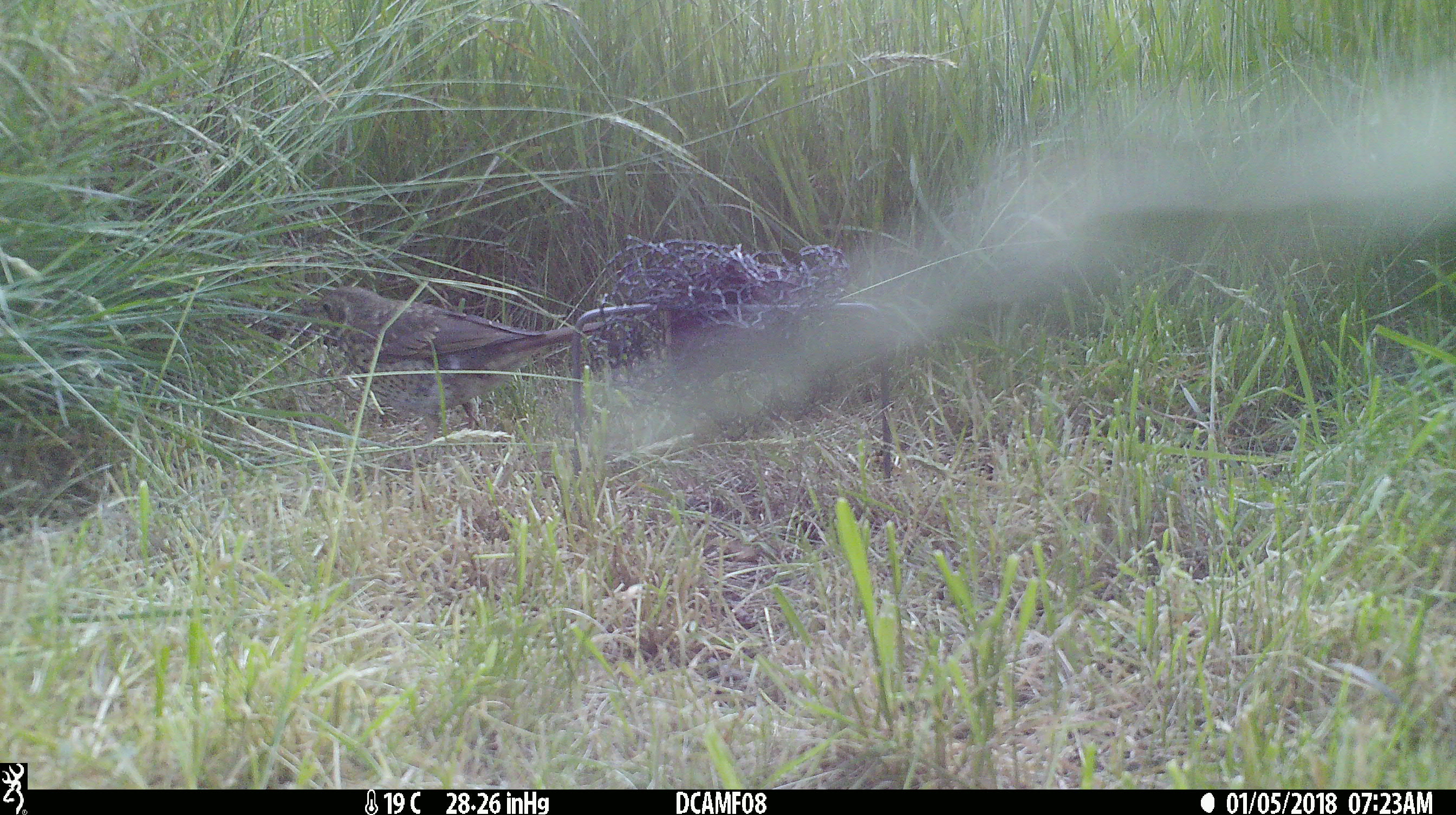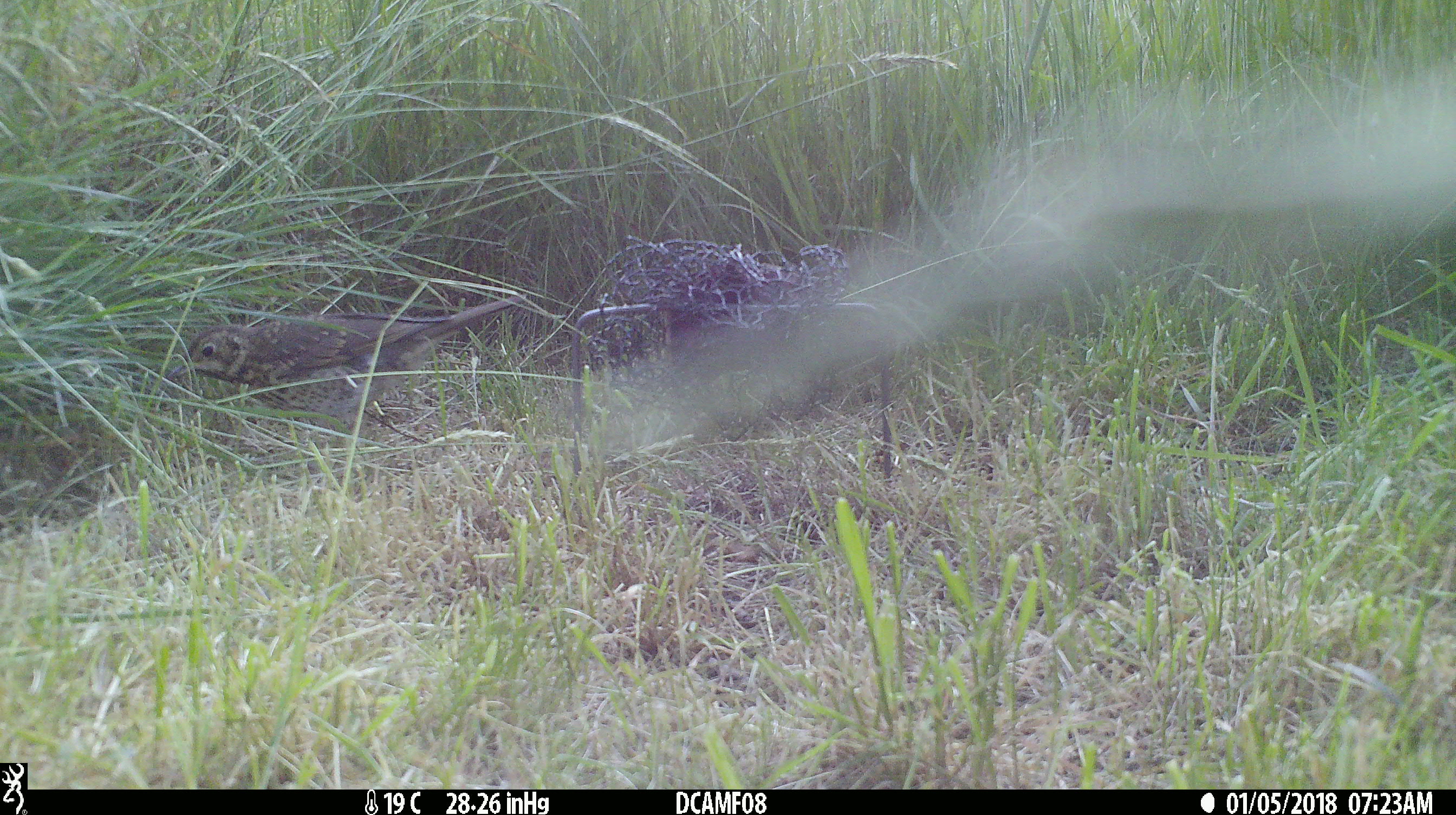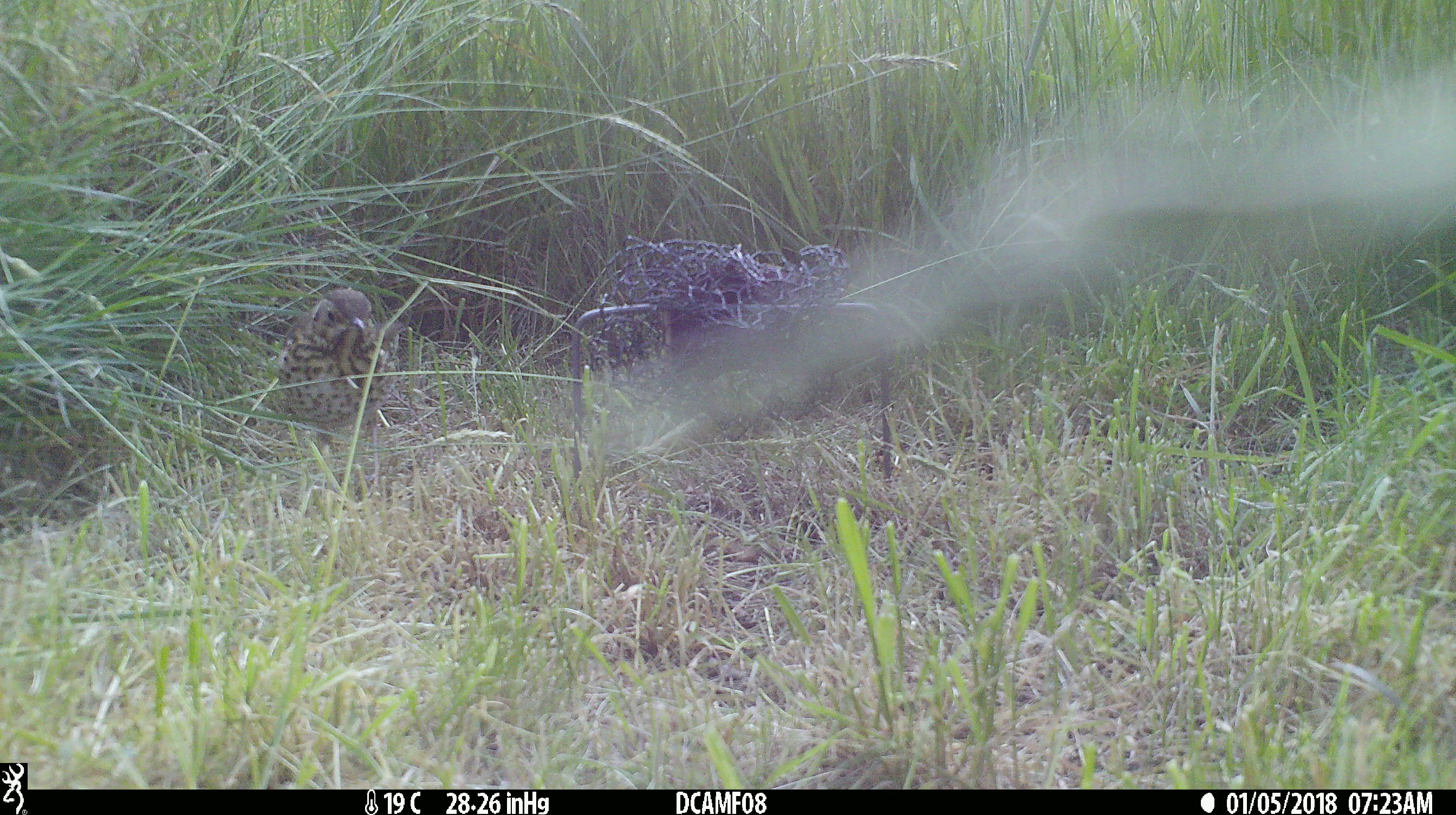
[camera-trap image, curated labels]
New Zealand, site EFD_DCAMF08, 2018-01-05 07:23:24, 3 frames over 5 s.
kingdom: Animalia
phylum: Chordata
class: Aves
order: Passeriformes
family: Turdidae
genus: Turdus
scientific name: Turdus philomelos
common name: song thrush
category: thrush